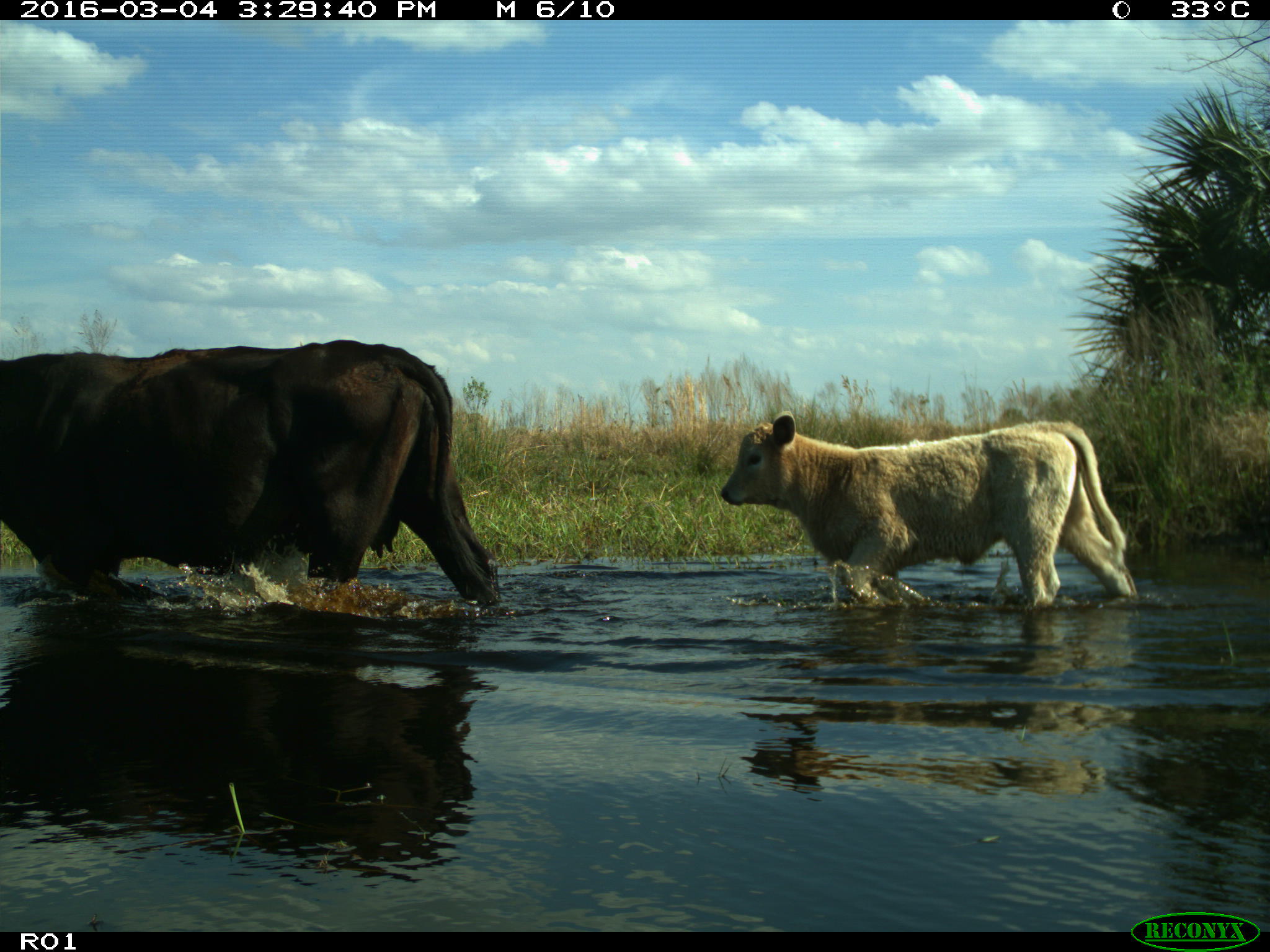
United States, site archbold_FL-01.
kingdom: Animalia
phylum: Chordata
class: Mammalia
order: Artiodactyla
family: Bovidae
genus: Bos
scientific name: Bos taurus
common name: domestic cow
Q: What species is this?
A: Bos taurus (domestic cow).